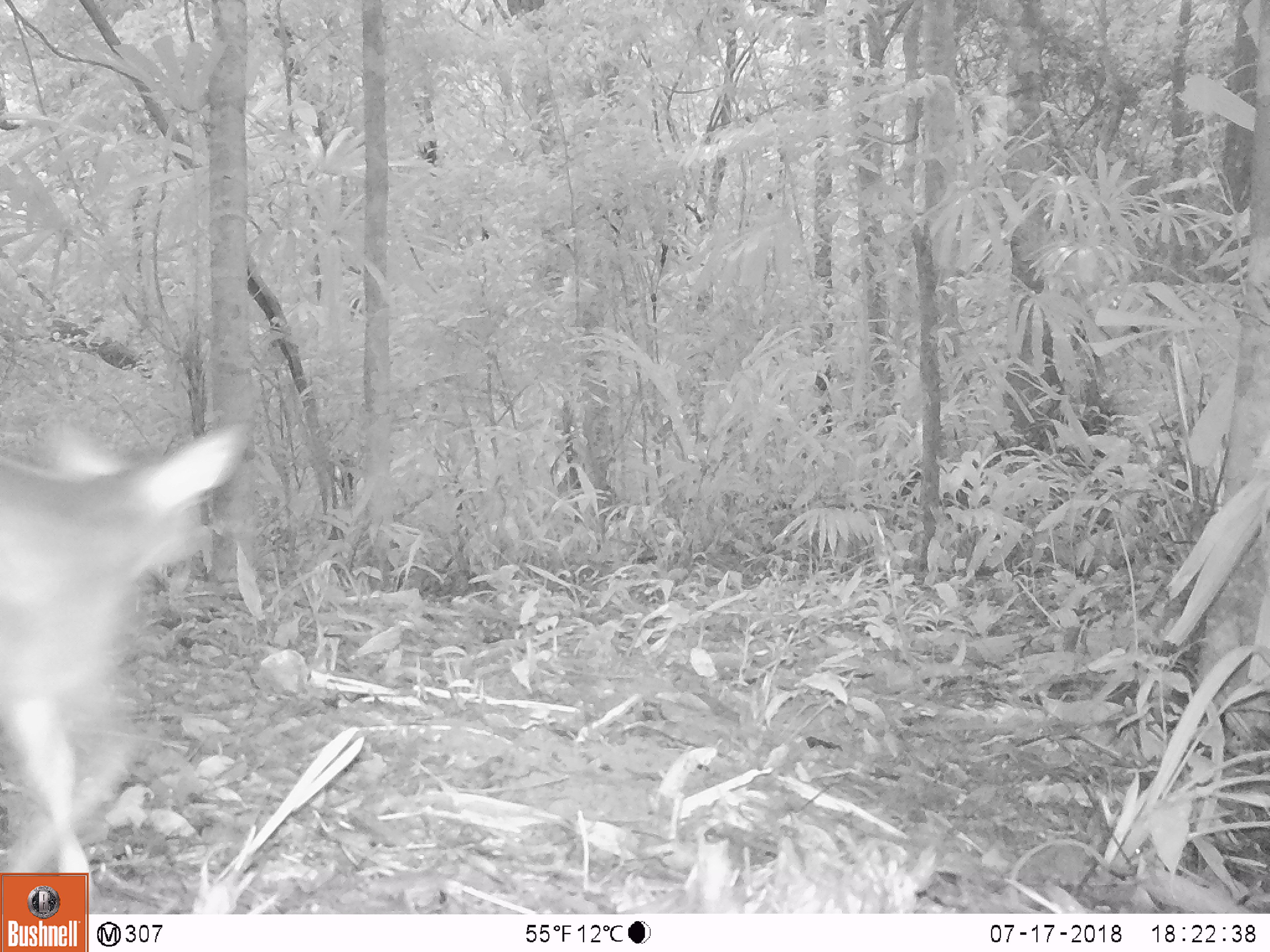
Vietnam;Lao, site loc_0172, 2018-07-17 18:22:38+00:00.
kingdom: Animalia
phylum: Chordata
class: Mammalia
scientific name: Laurasiatheria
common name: ungulate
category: unidentified ungulates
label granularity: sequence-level